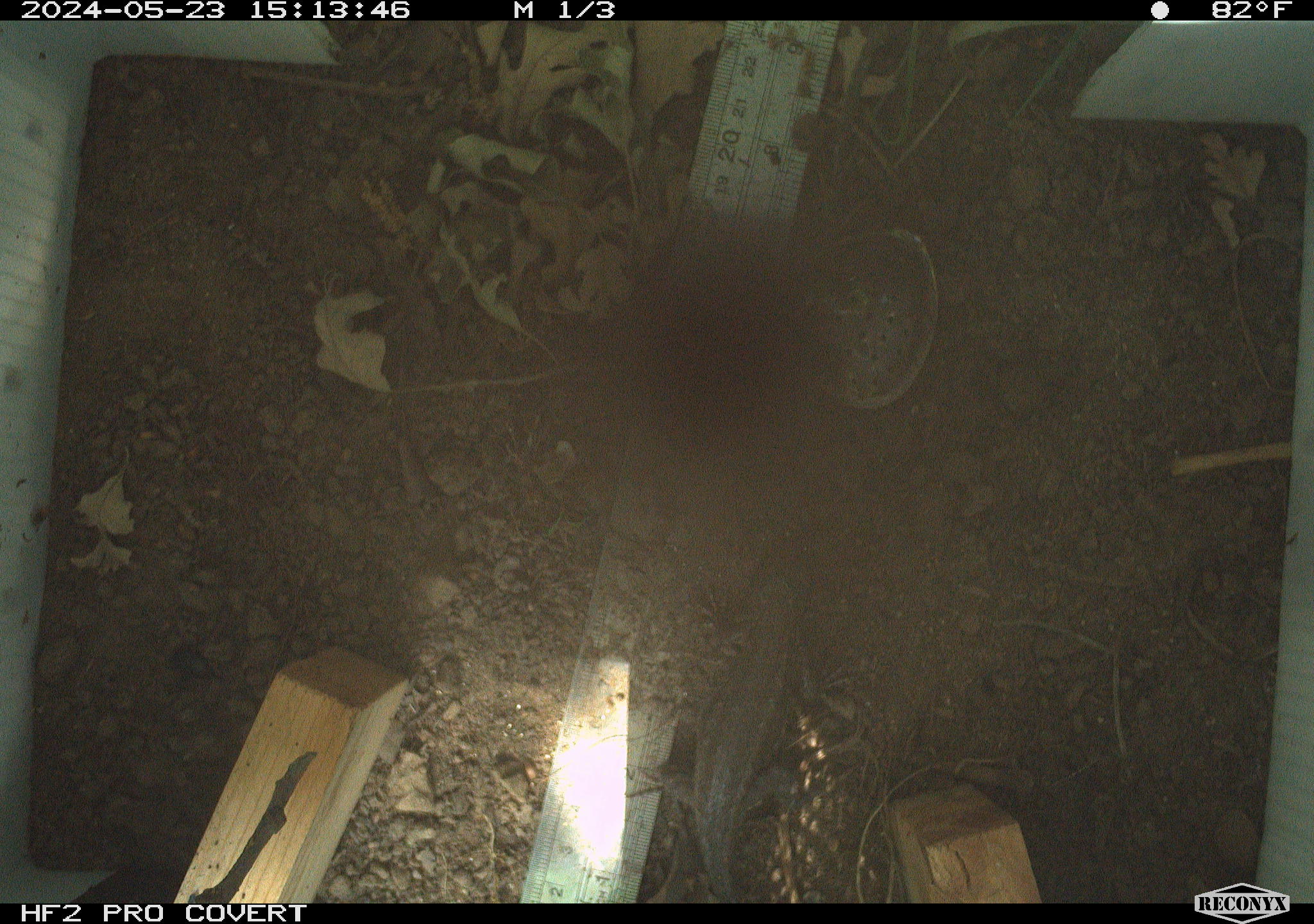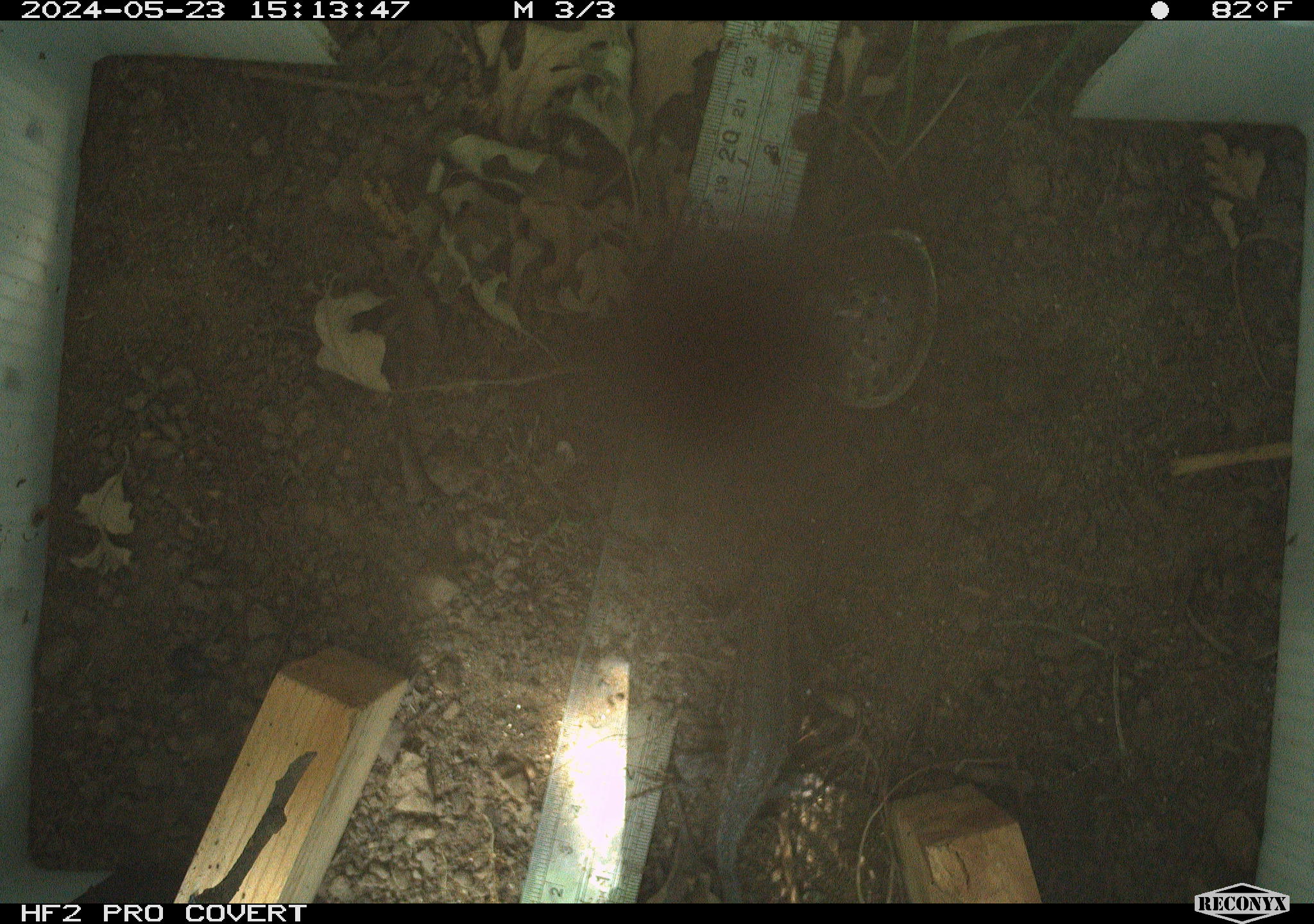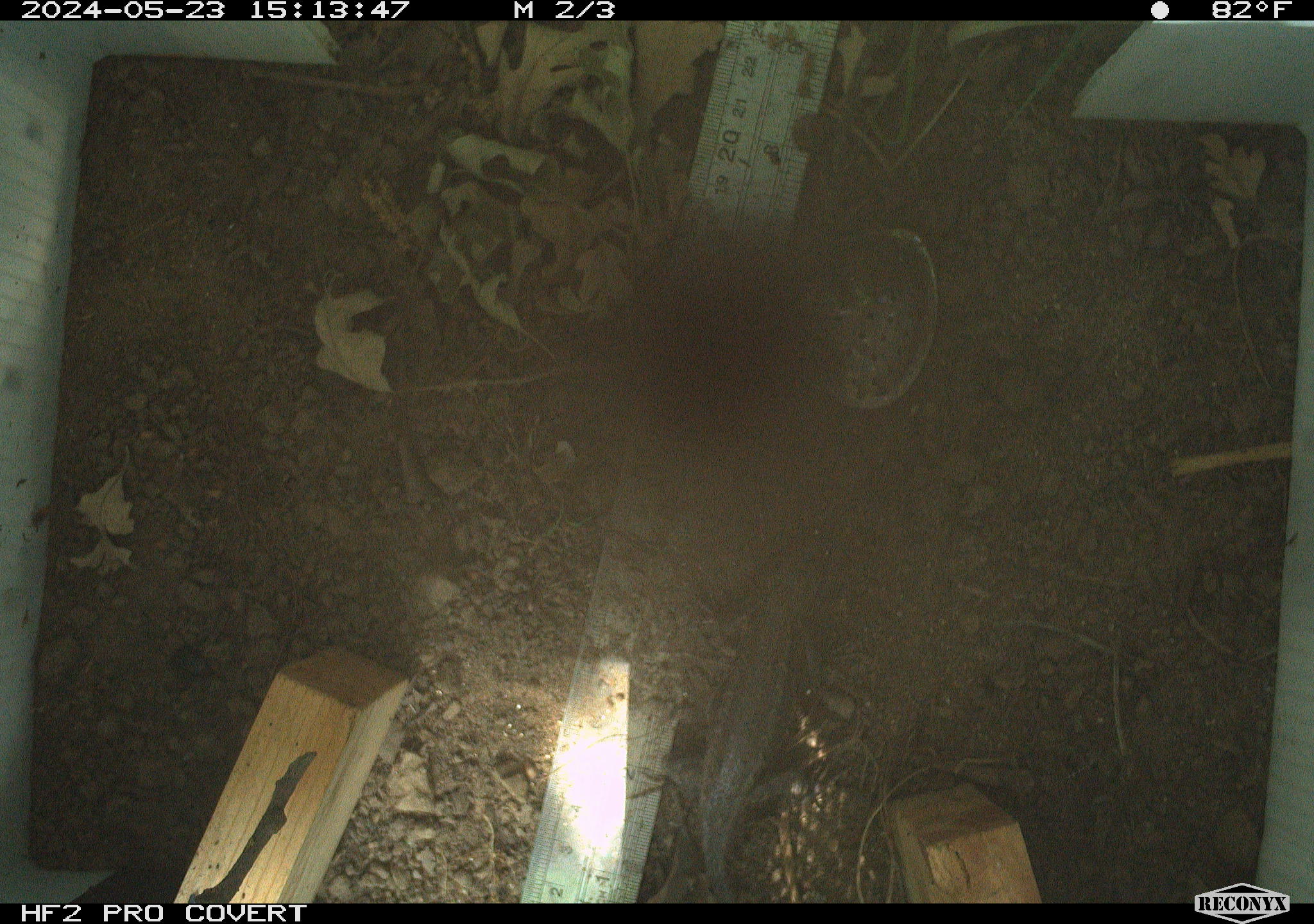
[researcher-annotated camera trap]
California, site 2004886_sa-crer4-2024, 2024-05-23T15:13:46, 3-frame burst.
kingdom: Animalia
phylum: Chordata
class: Reptilia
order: Squamata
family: Phrynosomatidae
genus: Sceloporus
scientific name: Sceloporus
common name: spiny lizards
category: sceloporus species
Sceloporus species (spiny lizards) (Sceloporus).